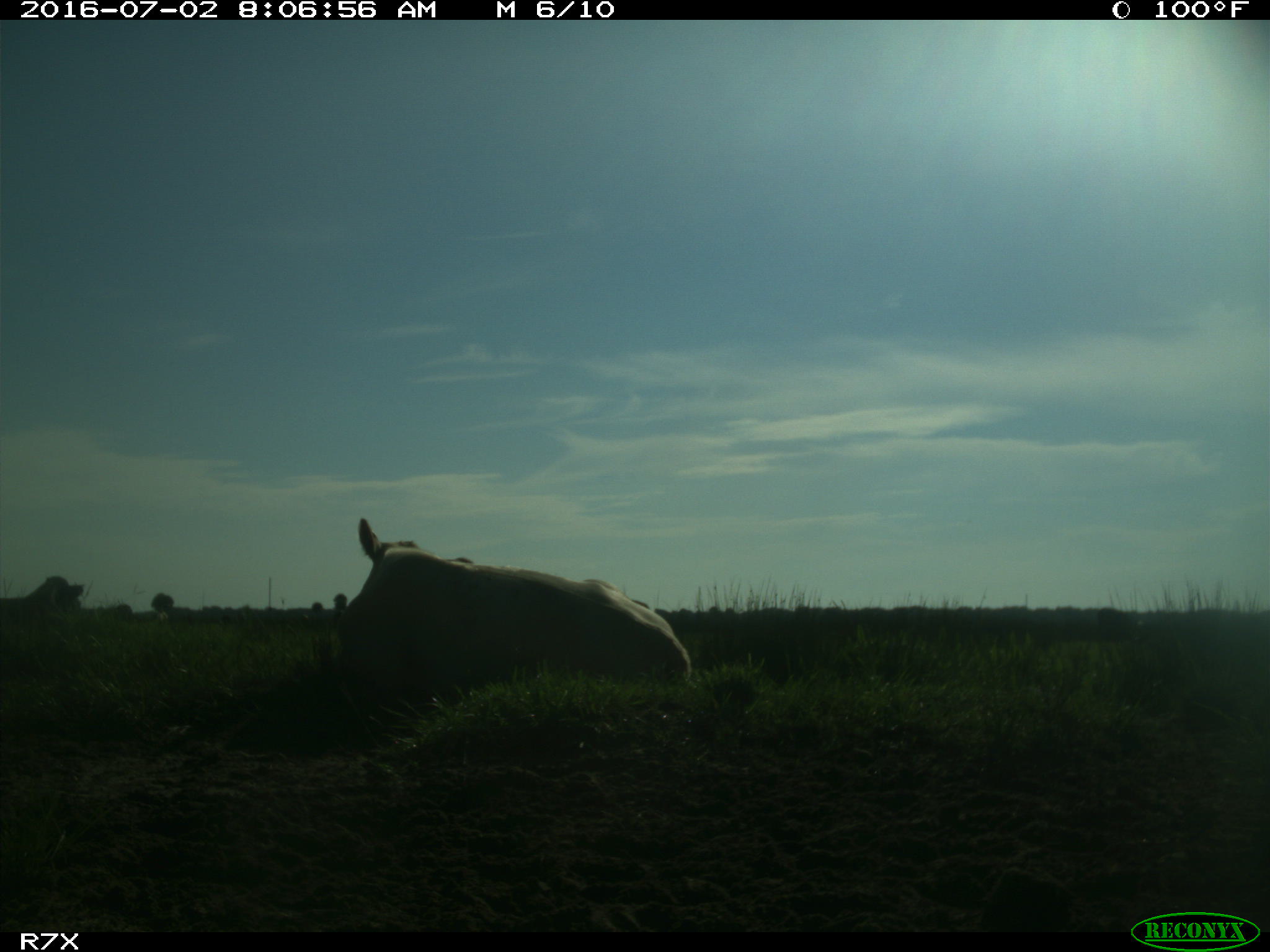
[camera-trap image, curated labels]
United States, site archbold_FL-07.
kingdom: Animalia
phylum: Chordata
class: Mammalia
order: Artiodactyla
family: Bovidae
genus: Bos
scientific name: Bos taurus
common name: domestic cow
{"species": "Bos taurus (domestic cow)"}